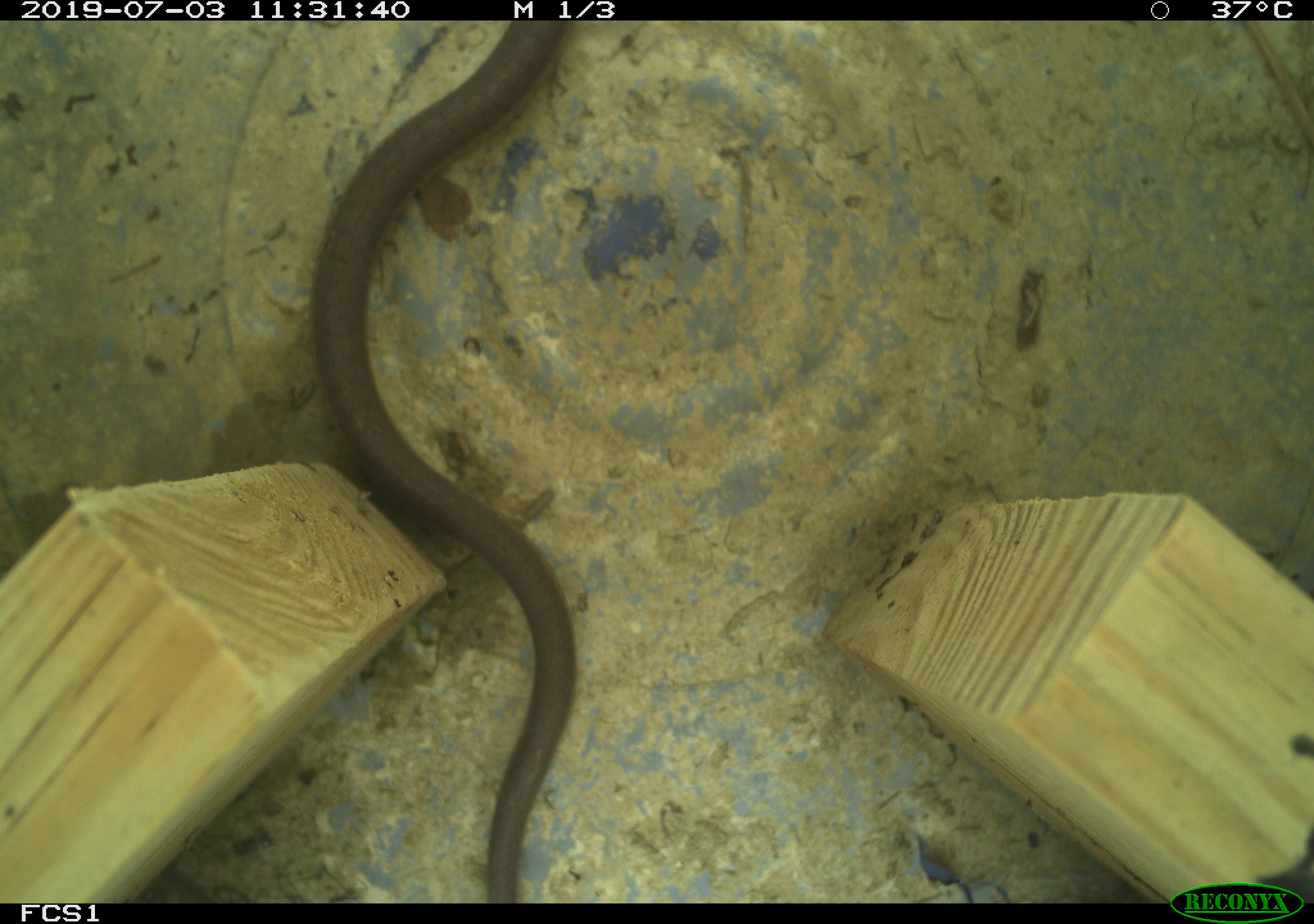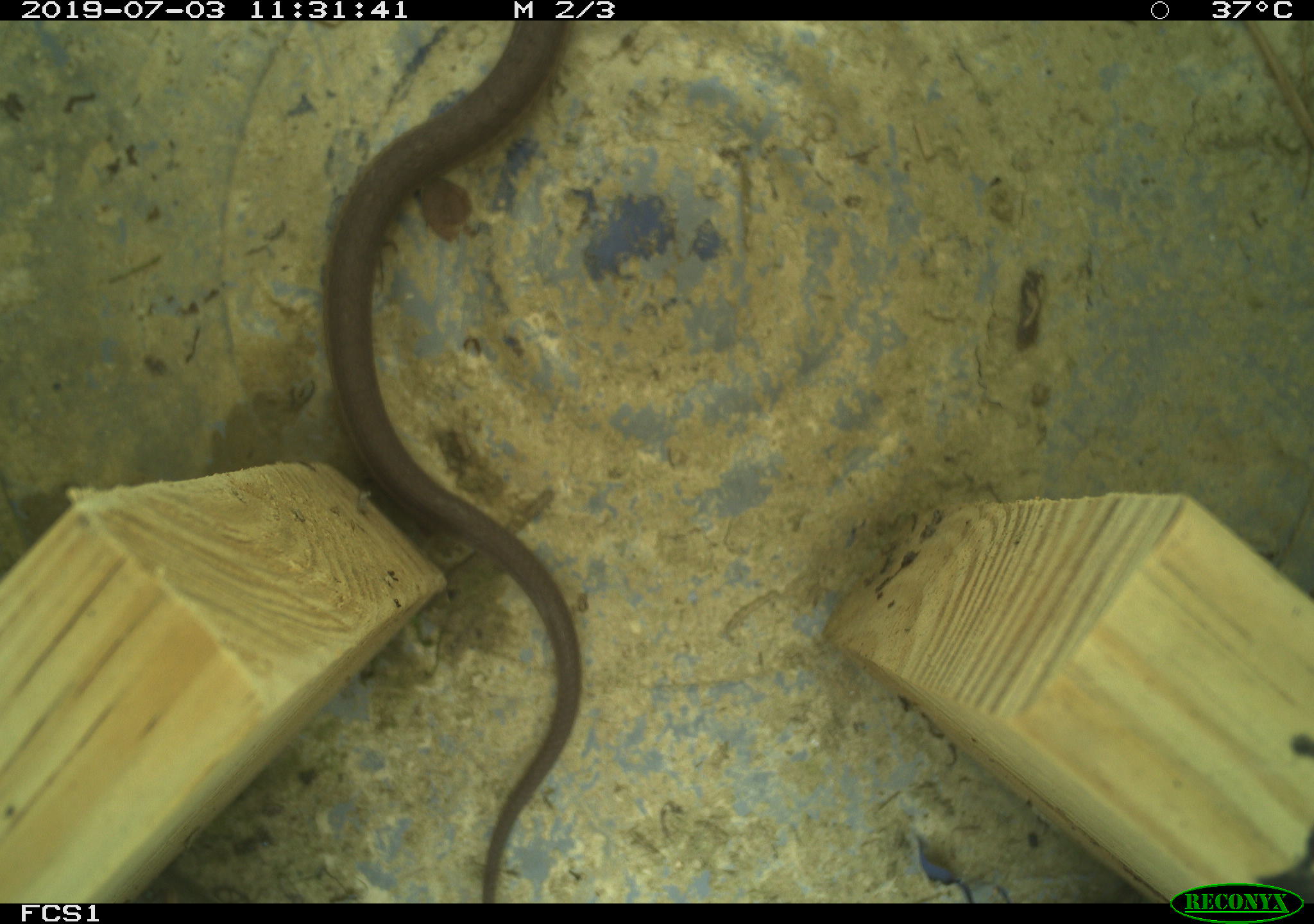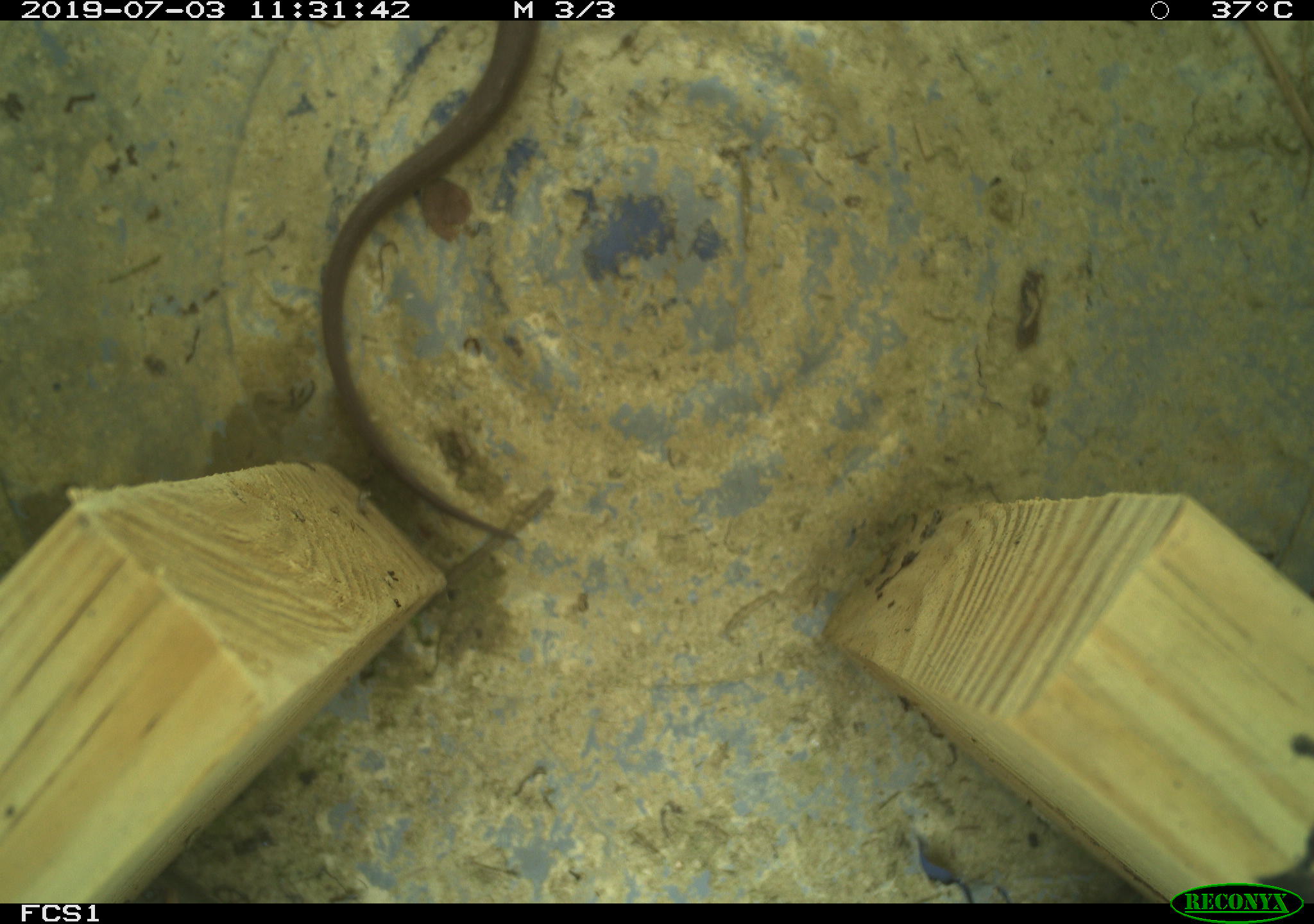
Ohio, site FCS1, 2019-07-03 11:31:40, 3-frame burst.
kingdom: Animalia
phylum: Chordata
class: Reptilia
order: Squamata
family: Colubridae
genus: Thamnophis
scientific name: Thamnophis sirtalis sirtalis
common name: eastern gartersnake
Eastern gartersnake (Thamnophis sirtalis sirtalis).